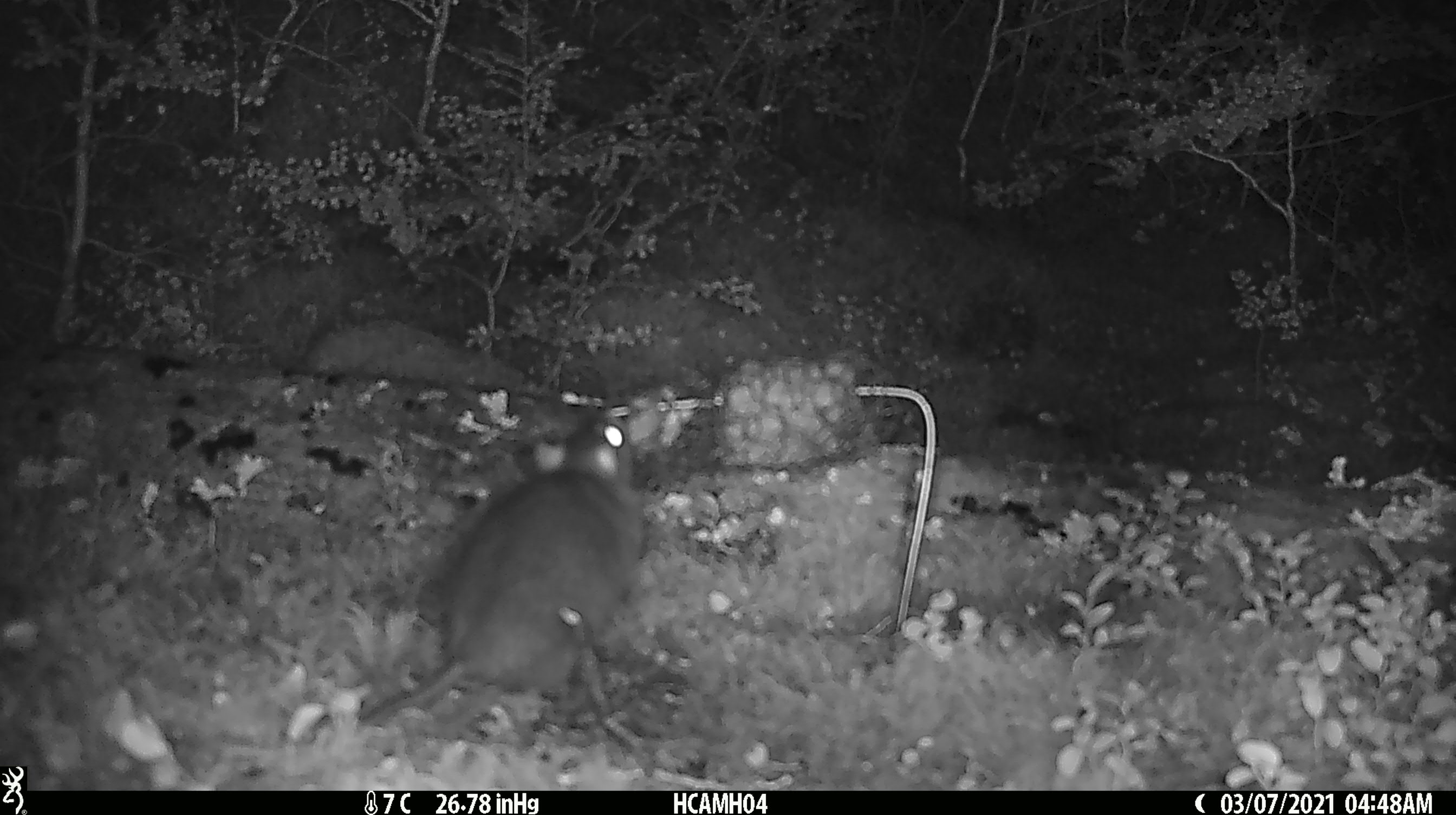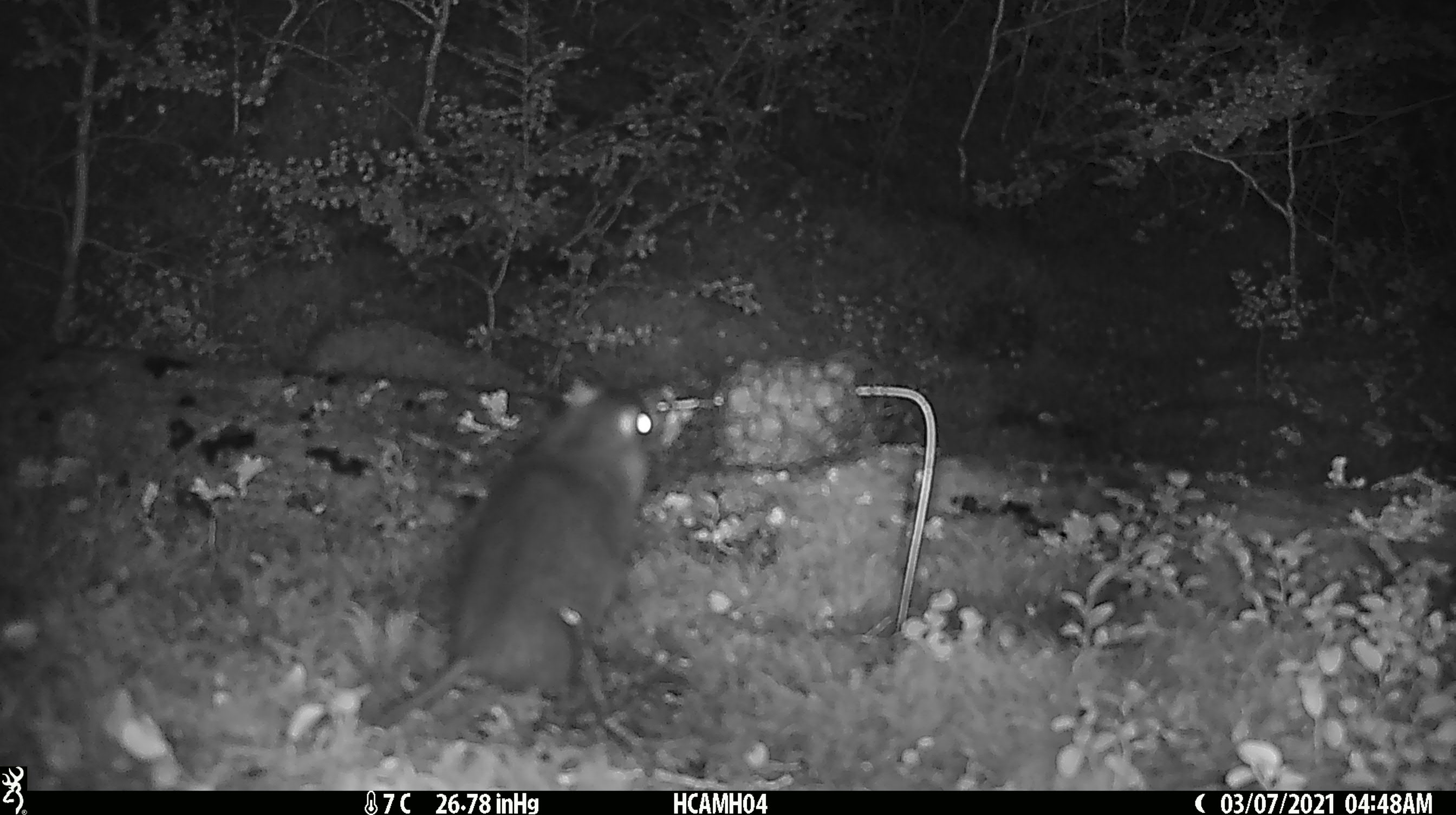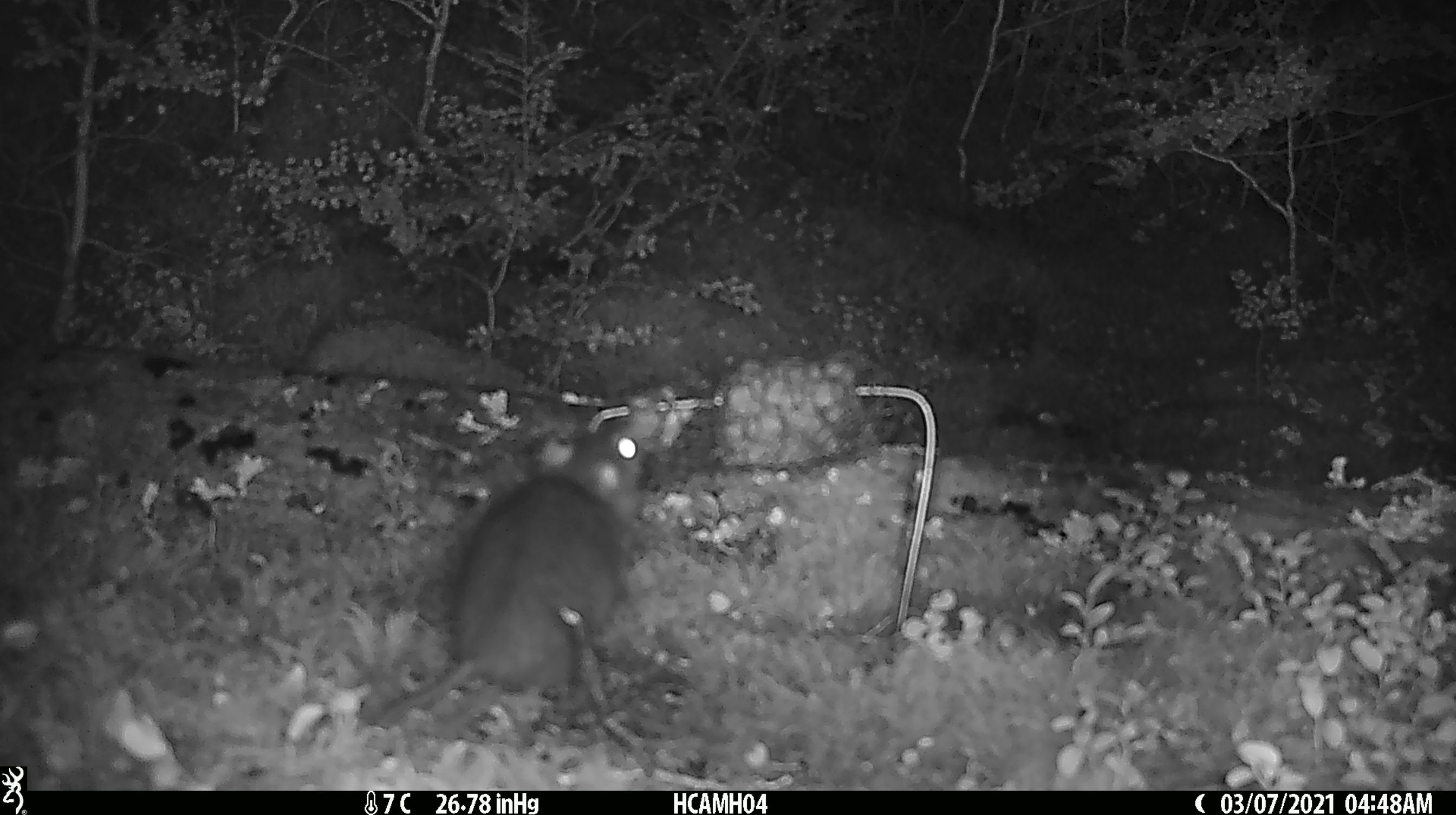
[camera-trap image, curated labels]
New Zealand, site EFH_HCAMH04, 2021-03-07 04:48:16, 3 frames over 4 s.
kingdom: Animalia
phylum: Chordata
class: Mammalia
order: Rodentia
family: Muridae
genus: Rattus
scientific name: Rattus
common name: rat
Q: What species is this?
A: Rat (Rattus).